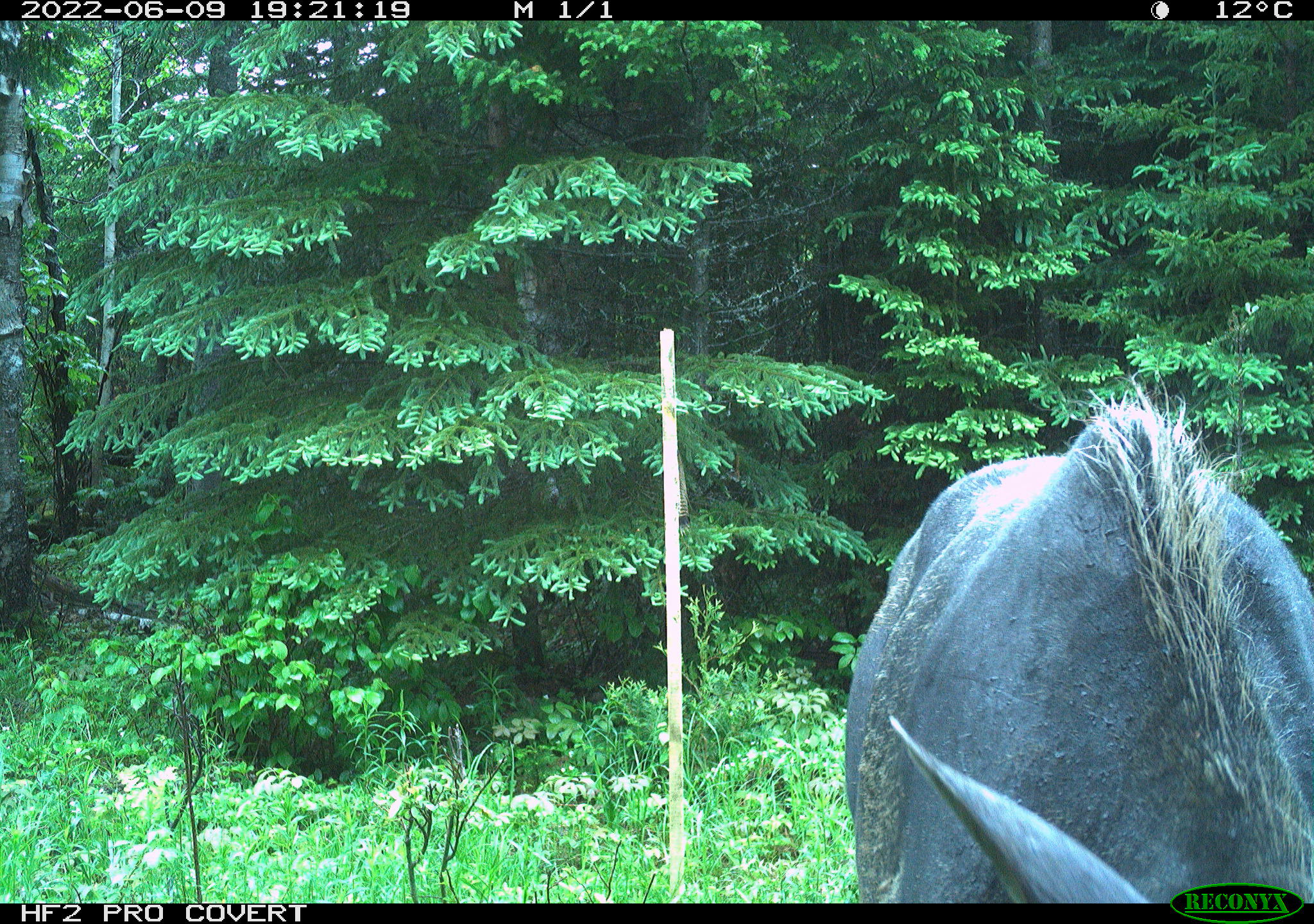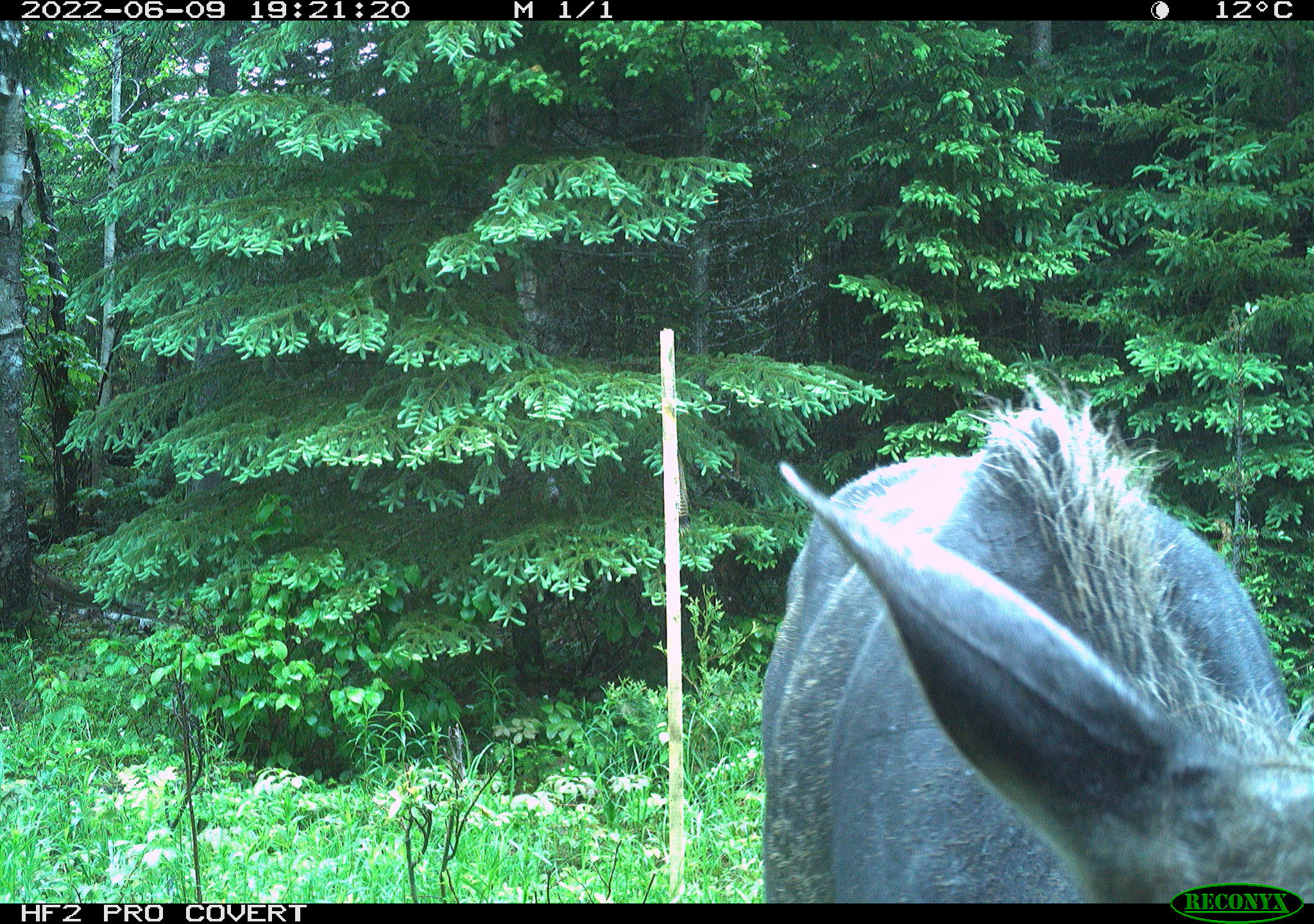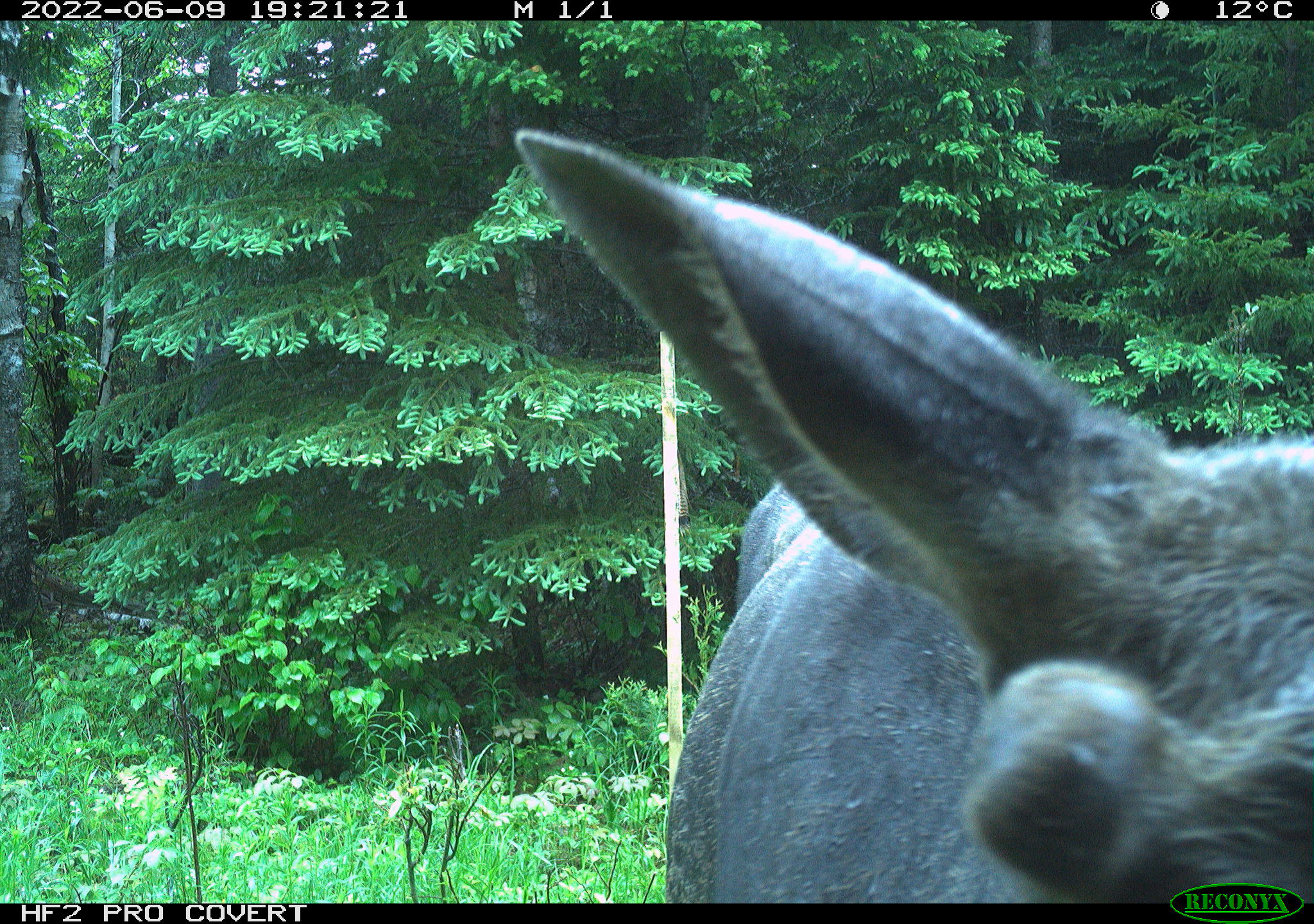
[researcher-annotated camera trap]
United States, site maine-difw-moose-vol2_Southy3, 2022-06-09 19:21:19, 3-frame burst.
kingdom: Animalia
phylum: Chordata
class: Mammalia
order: Artiodactyla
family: Cervidae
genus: Alces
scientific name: Alces alces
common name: moose